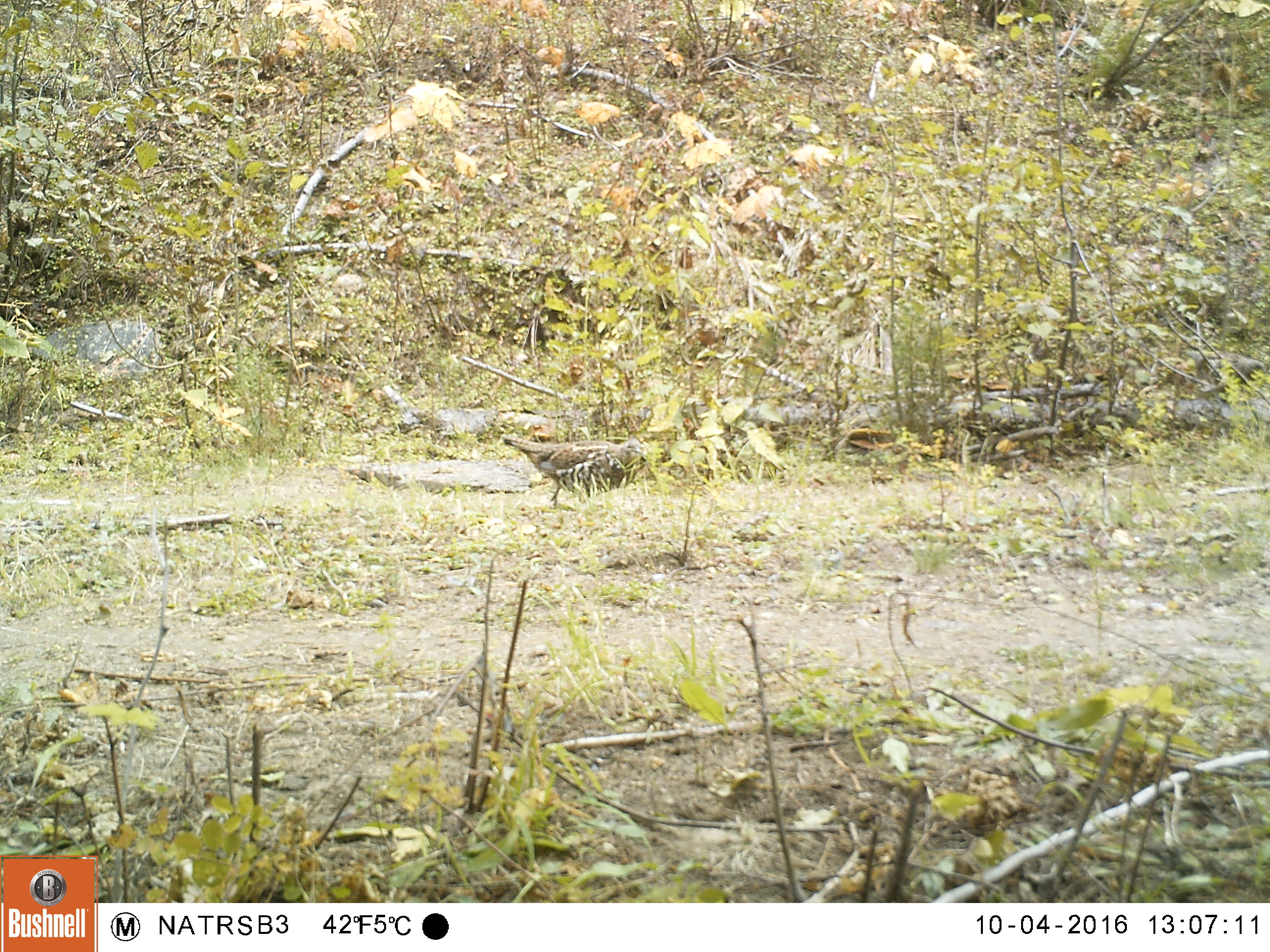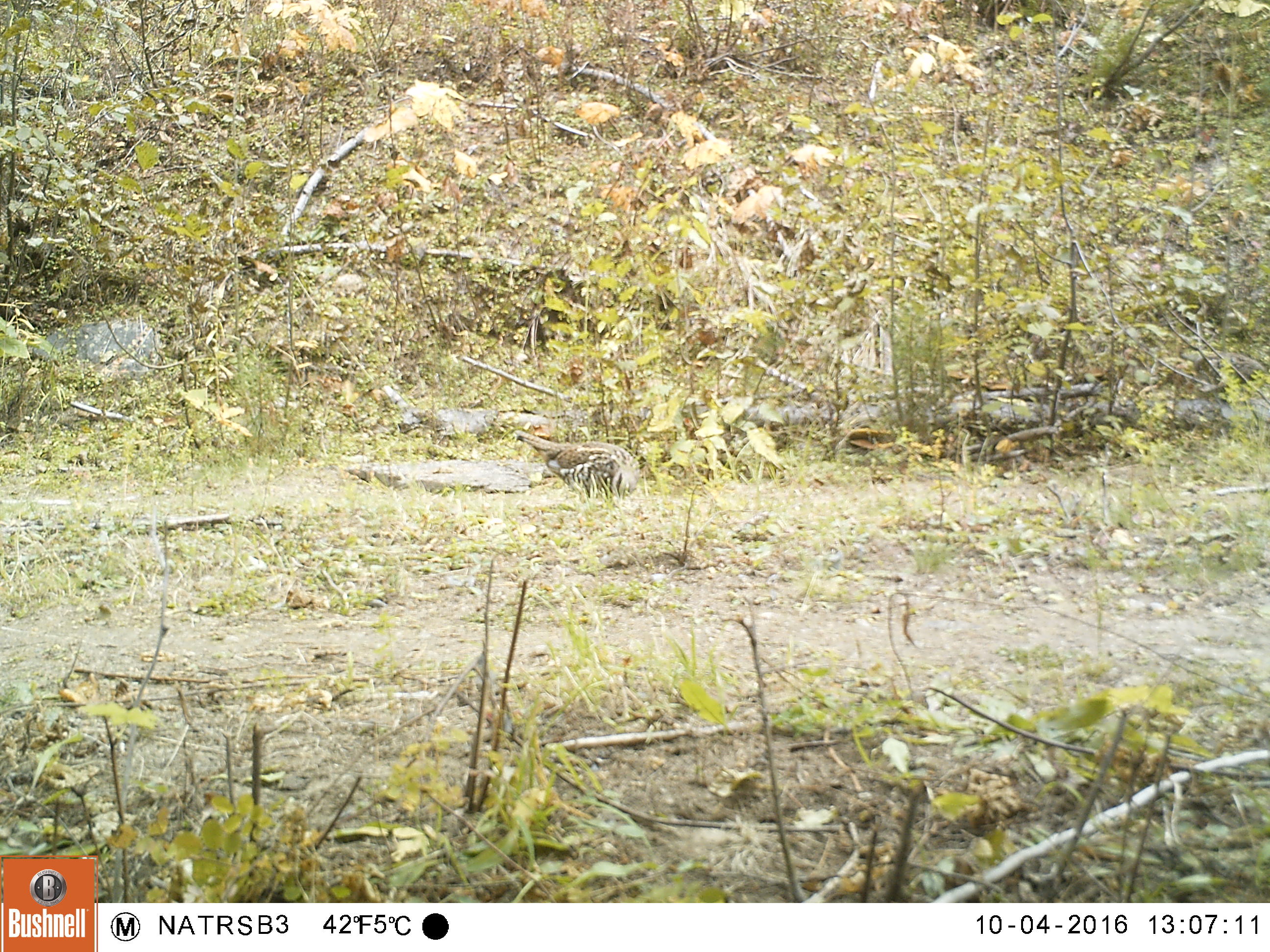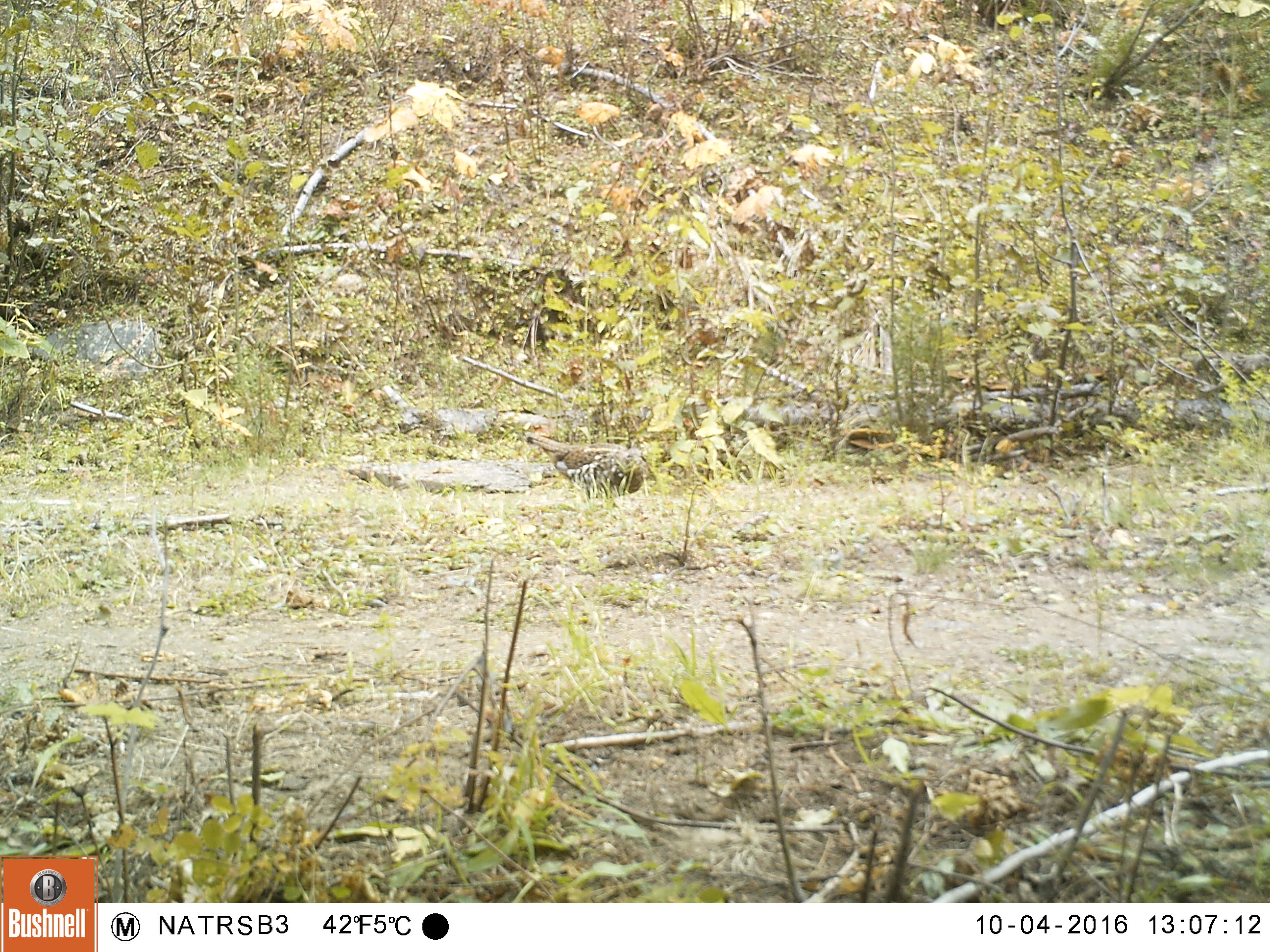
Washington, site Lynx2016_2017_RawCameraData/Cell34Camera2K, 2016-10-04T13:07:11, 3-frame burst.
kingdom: Animalia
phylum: Chordata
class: Aves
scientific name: Aves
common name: birds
Aves (birds). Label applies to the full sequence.